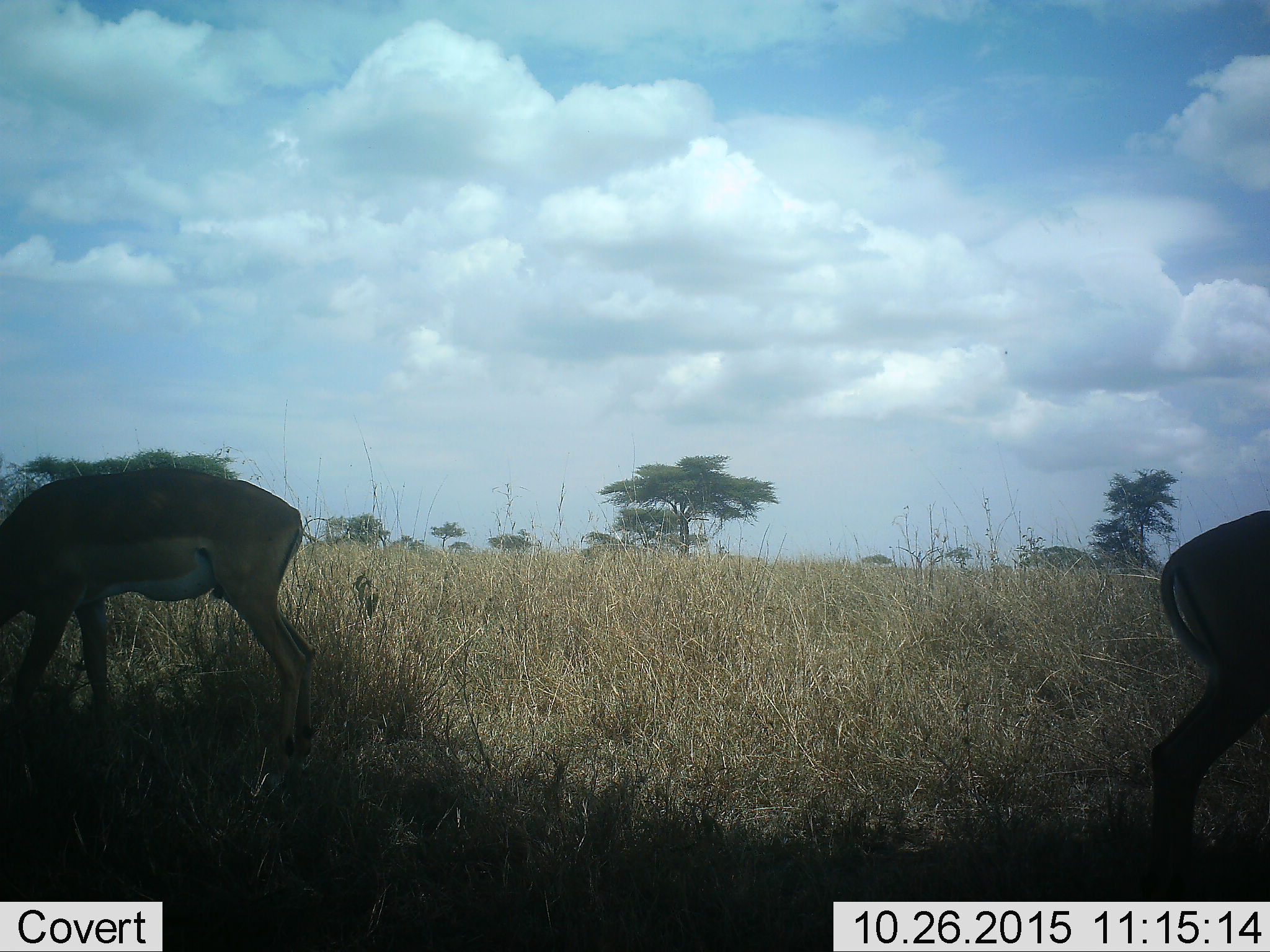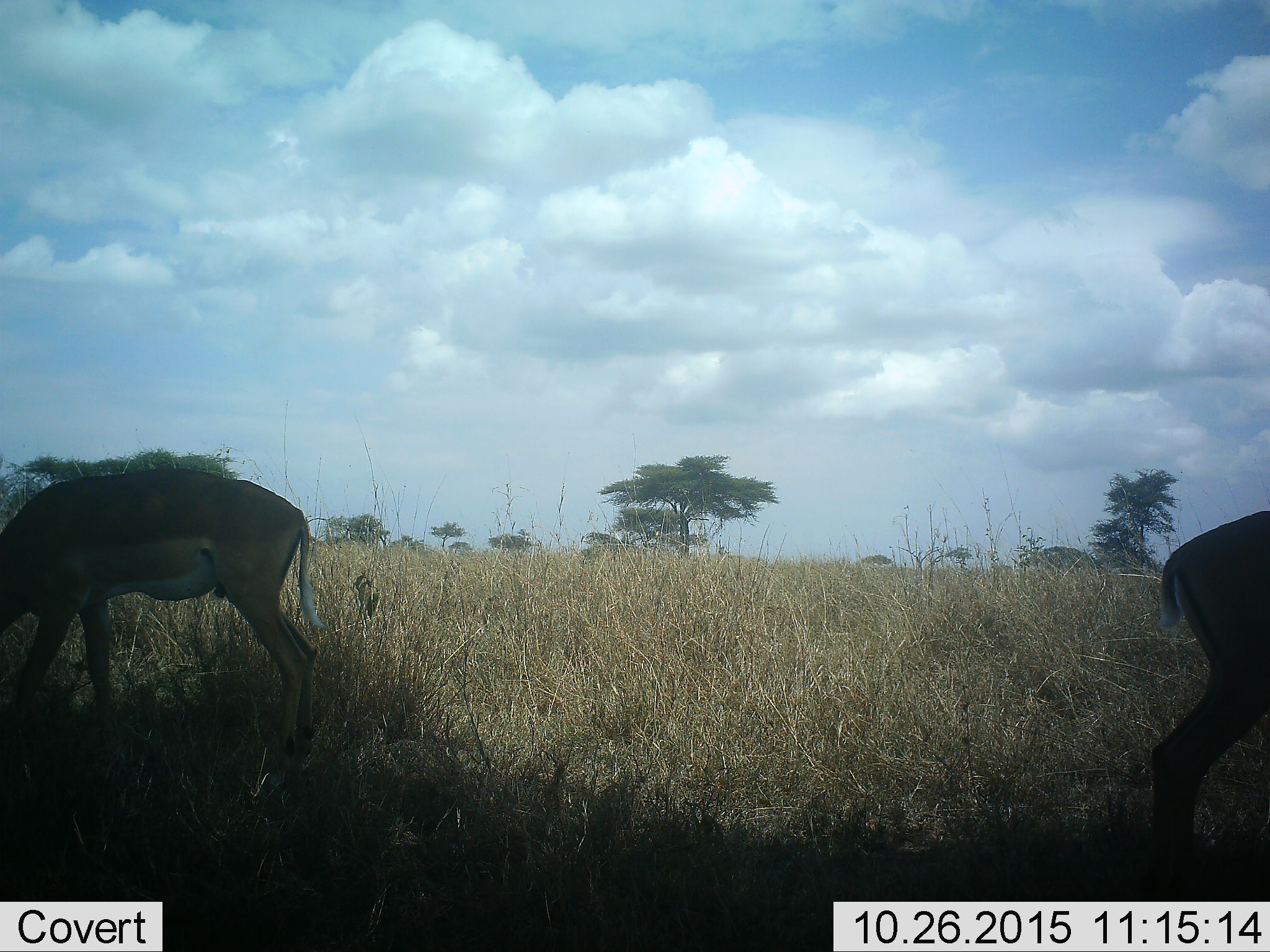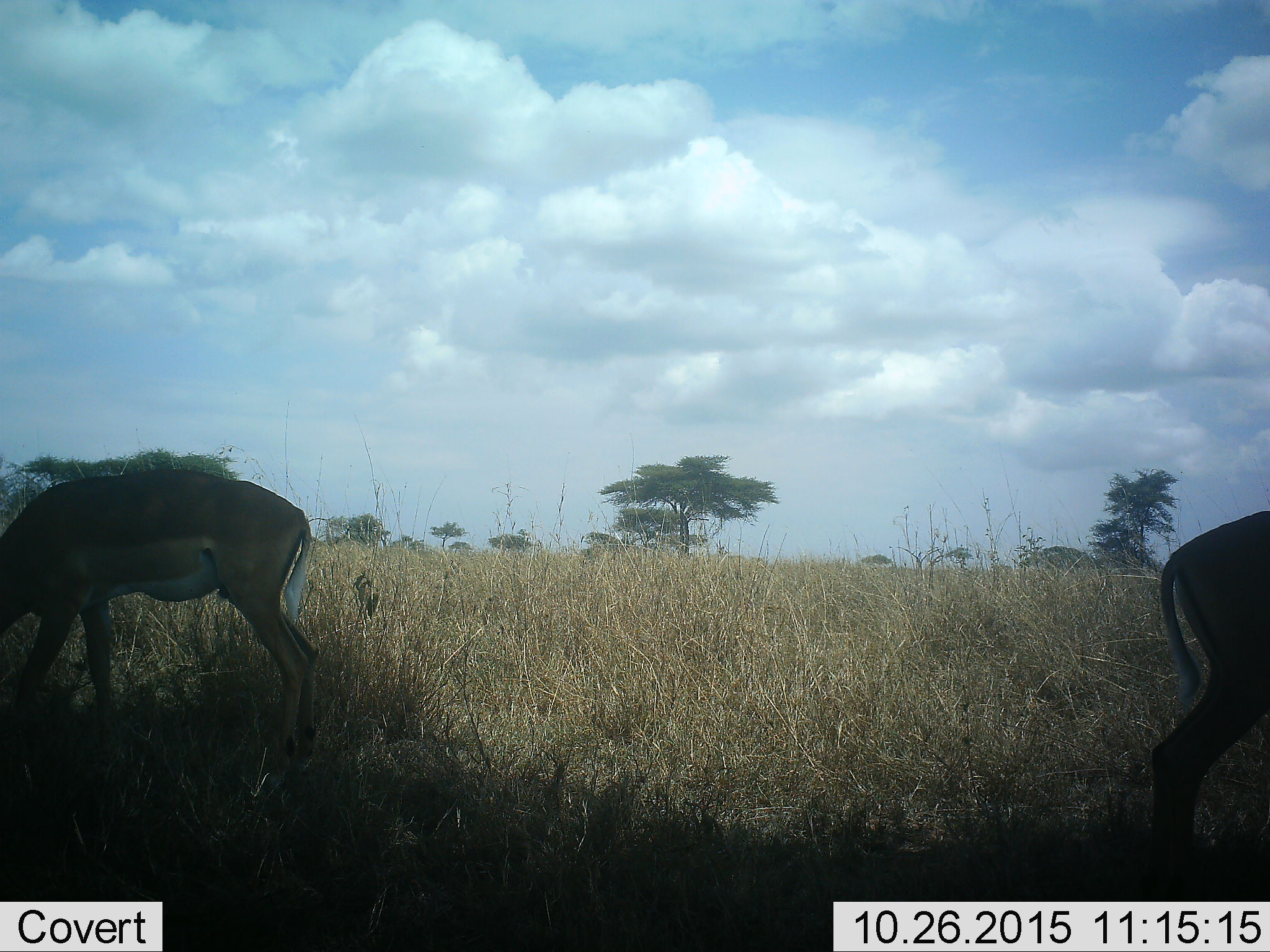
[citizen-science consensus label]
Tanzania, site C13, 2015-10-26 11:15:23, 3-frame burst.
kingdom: Animalia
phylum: Chordata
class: Mammalia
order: Artiodactyla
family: Bovidae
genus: Aepyceros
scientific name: Aepyceros melampus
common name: impala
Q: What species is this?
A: Impala (Aepyceros melampus).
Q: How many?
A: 2.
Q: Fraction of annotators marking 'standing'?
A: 100%.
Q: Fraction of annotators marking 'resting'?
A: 0%.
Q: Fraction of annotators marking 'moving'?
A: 0%.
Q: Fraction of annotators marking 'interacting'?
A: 0%.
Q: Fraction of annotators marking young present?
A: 0%.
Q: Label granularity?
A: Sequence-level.